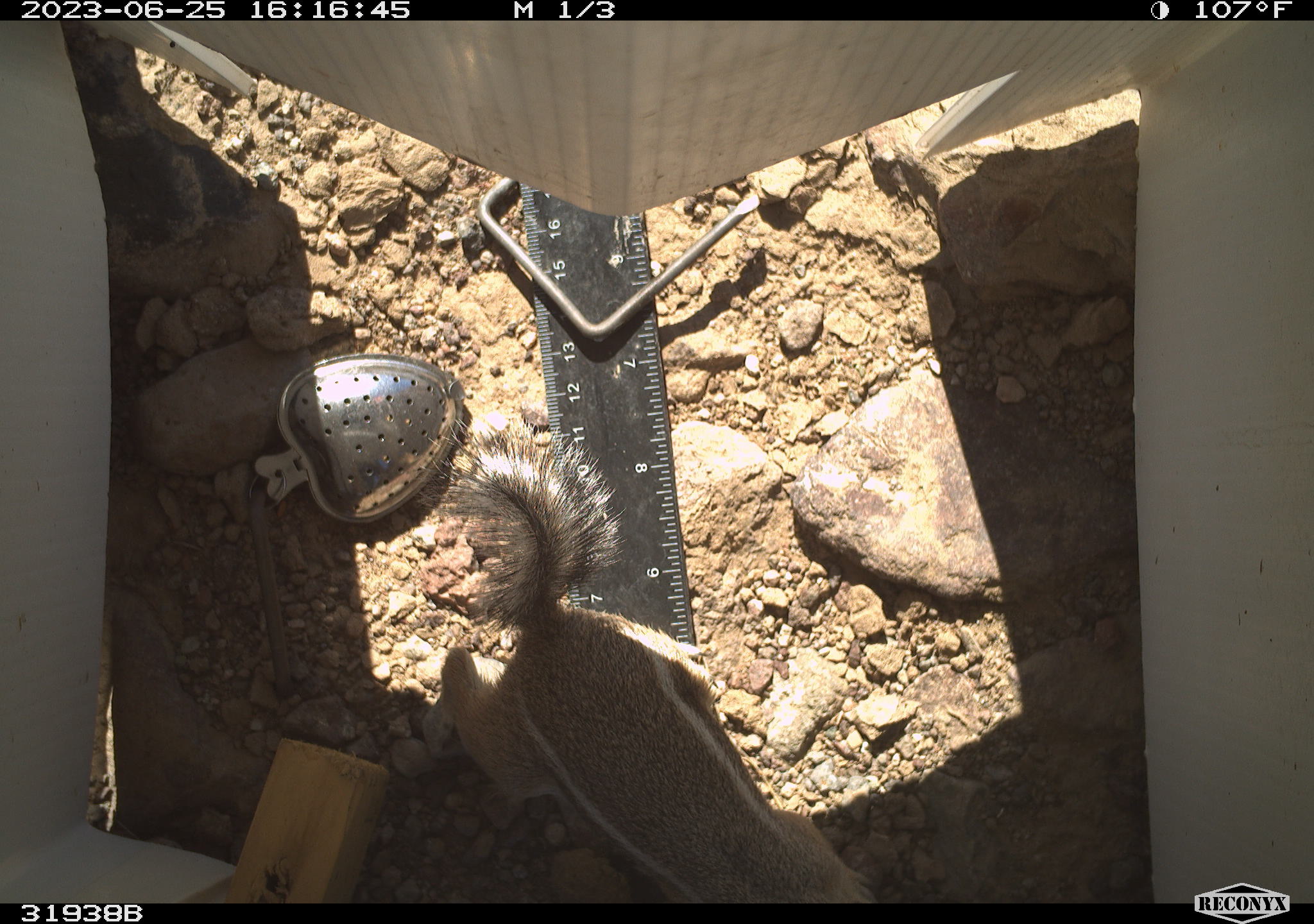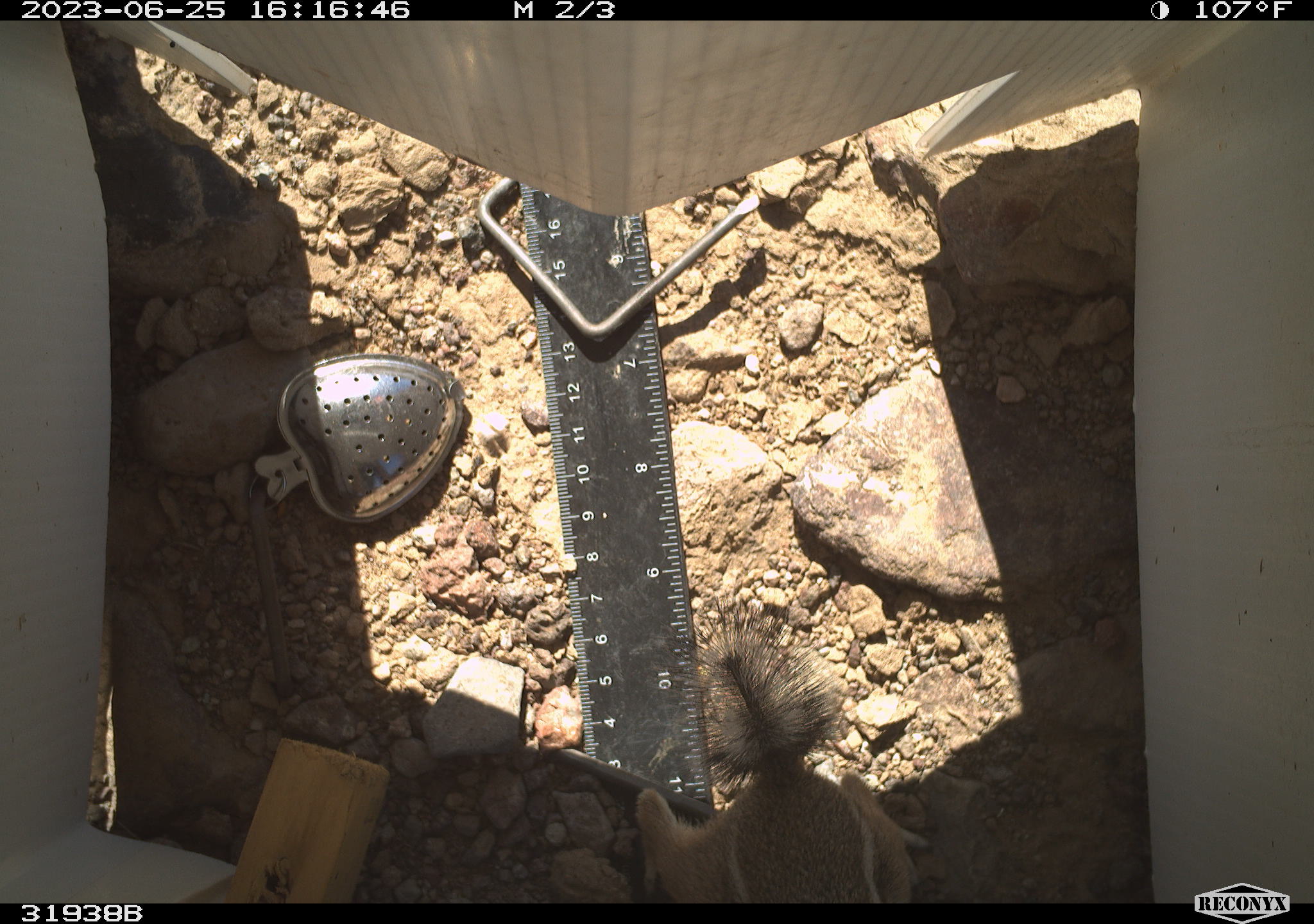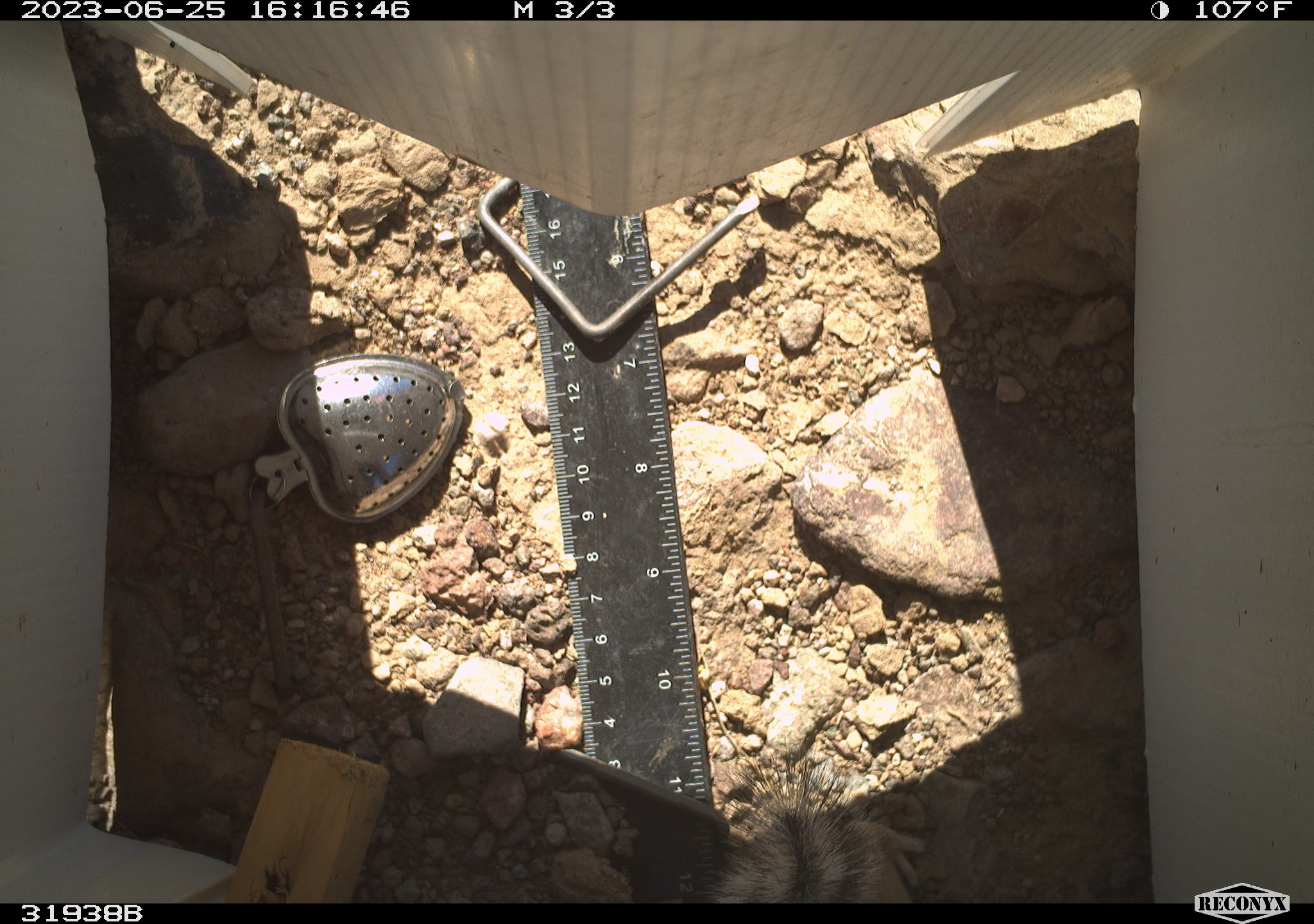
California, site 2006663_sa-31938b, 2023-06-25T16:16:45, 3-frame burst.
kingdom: Animalia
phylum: Chordata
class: Mammalia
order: Rodentia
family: Sciuridae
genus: Ammospermophilus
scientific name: Ammospermophilus leucurus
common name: white-tailed antelope squirrel